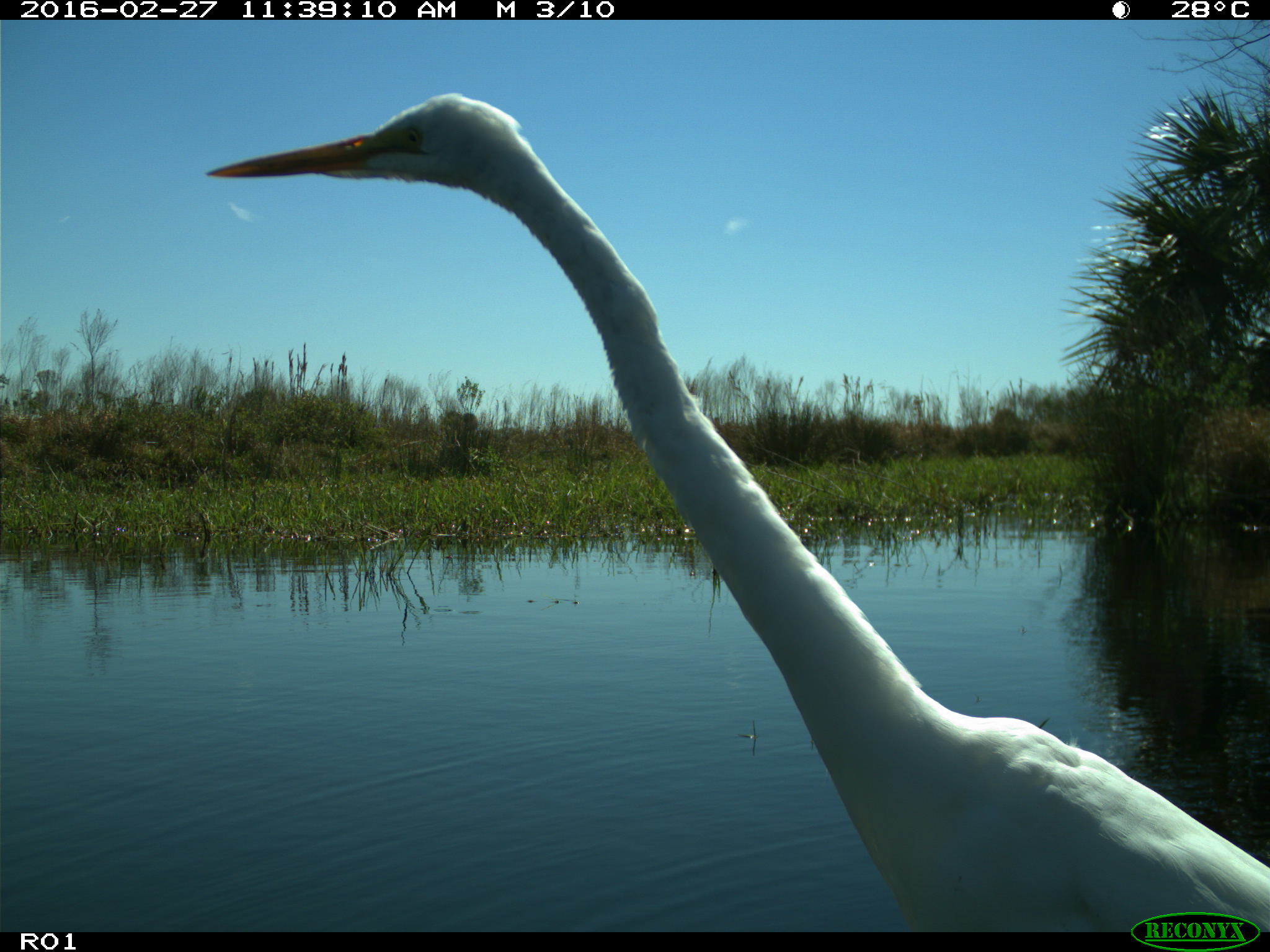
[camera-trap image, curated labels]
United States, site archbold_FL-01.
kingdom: Animalia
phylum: Chordata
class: Aves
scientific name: Aves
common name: birds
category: unidentified bird